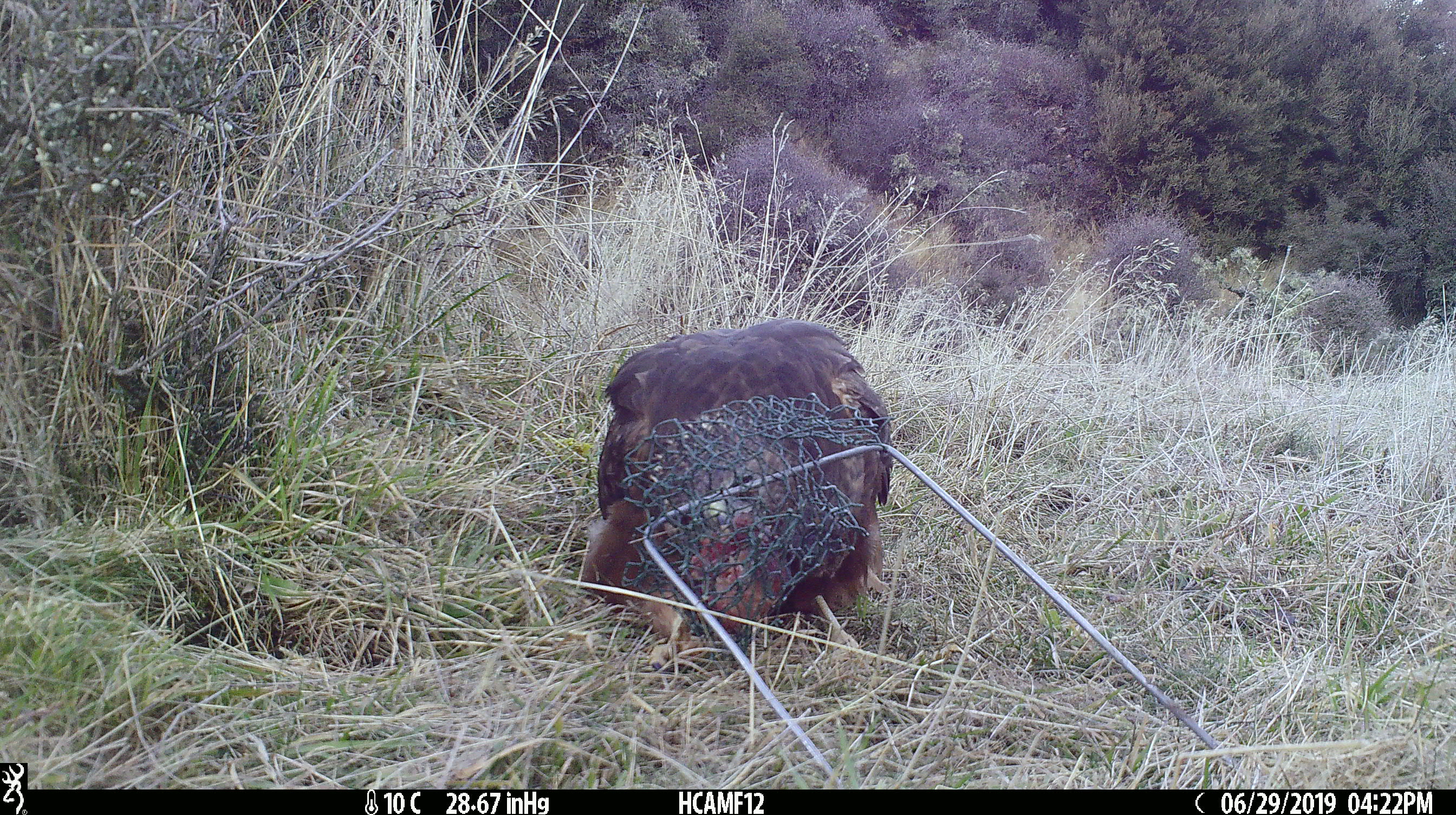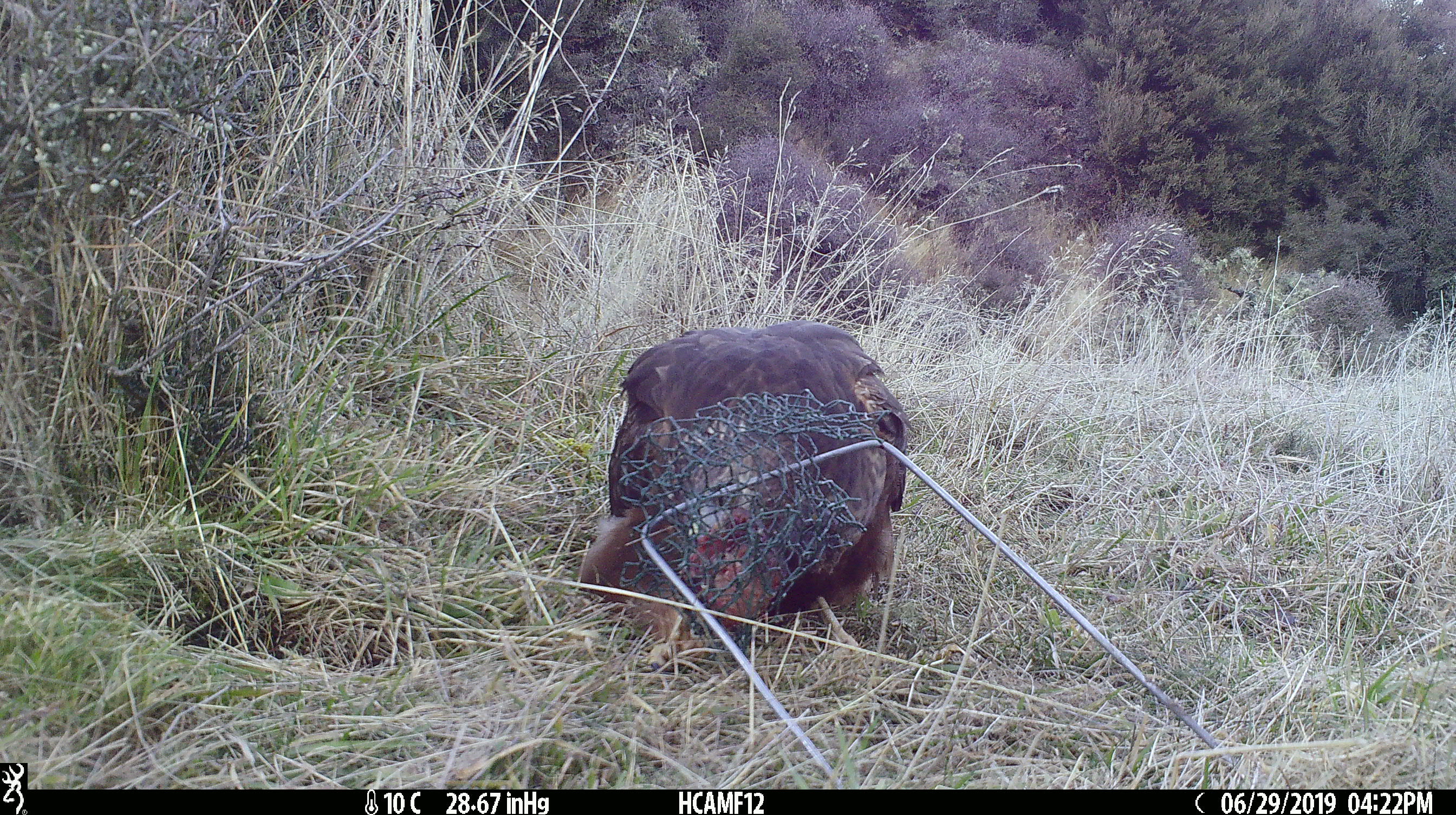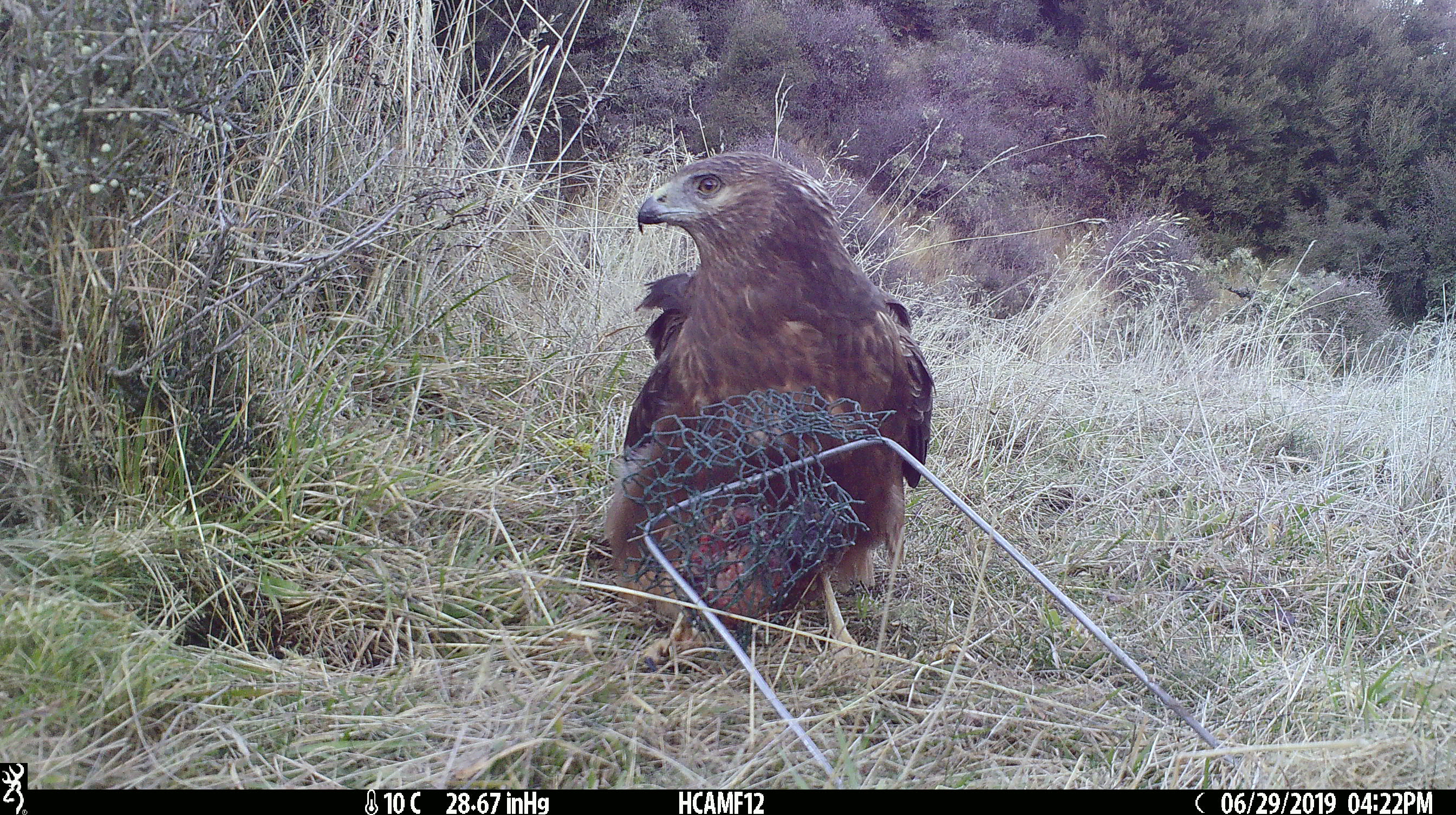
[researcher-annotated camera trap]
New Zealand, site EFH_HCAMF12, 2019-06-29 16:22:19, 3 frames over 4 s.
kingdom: Animalia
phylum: Chordata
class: Aves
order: Accipitriformes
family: Accipitridae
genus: Circus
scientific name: Circus approximans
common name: swamp harrier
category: harrier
Harrier (swamp harrier) (Circus approximans).